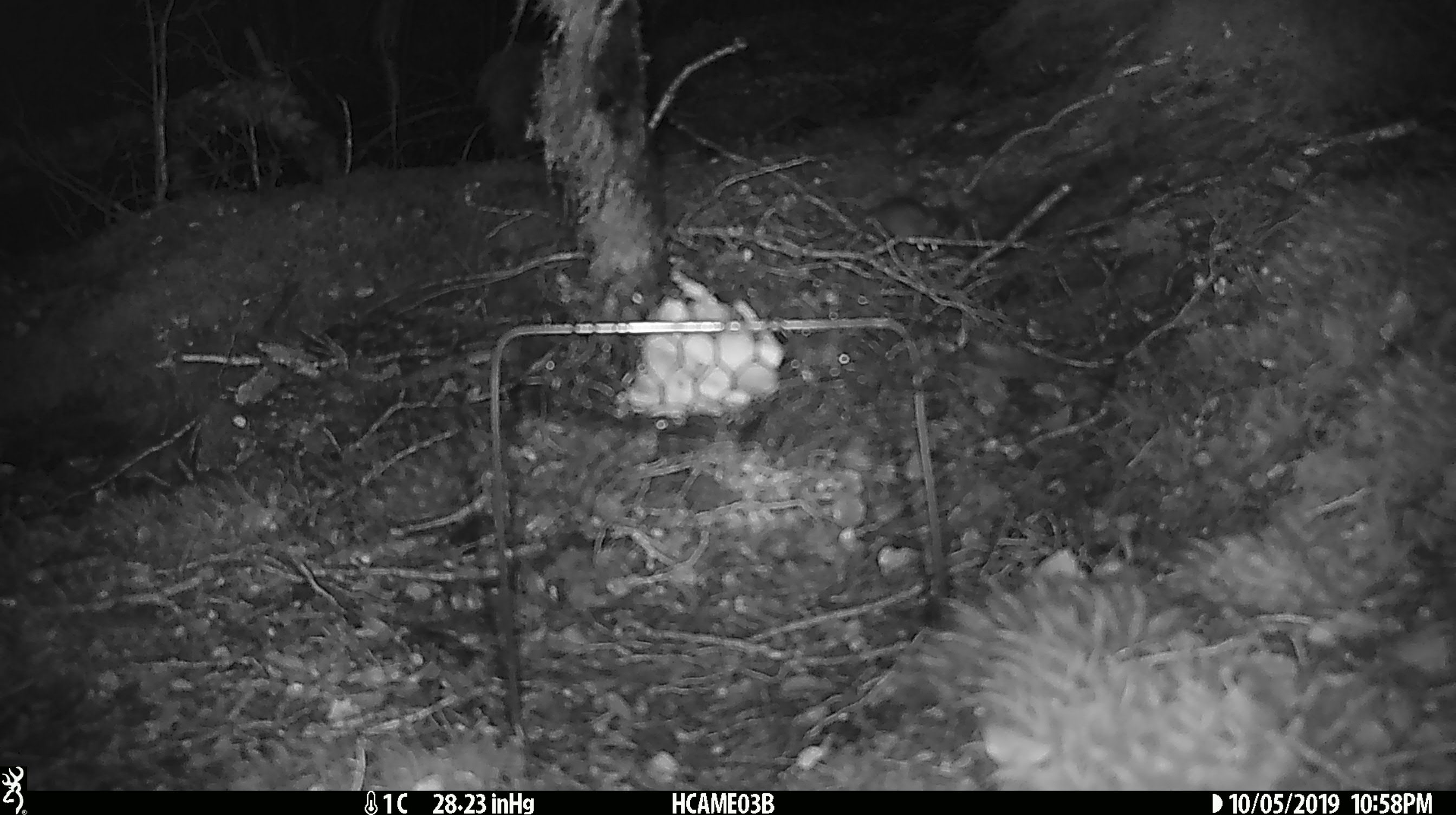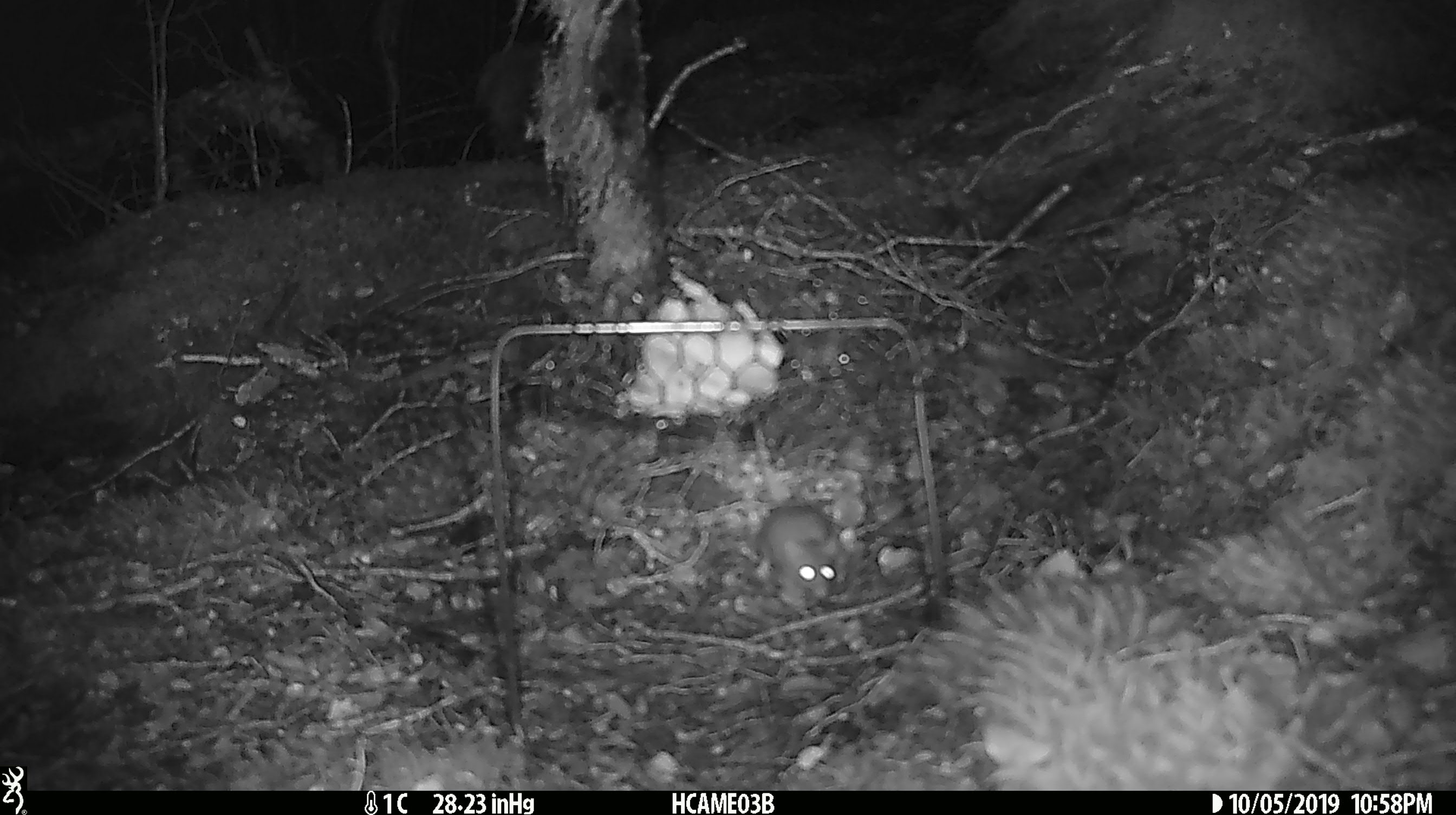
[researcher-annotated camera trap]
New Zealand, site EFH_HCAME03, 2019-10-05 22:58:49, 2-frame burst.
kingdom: Animalia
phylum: Chordata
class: Mammalia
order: Rodentia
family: Muridae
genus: Mus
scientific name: Mus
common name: mouse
Mouse (Mus).